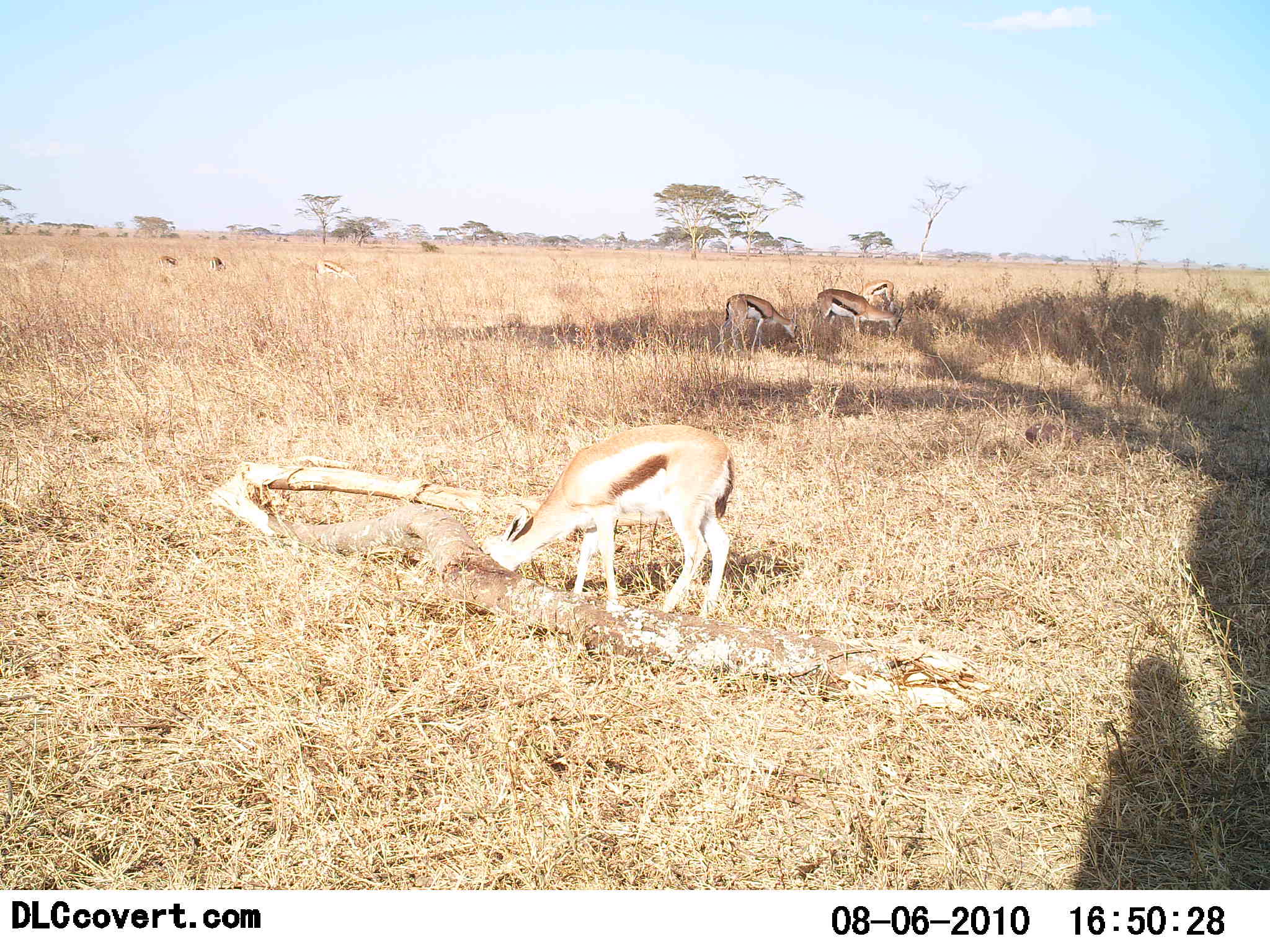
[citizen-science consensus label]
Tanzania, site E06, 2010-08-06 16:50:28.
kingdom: Animalia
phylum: Chordata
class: Mammalia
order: Artiodactyla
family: Bovidae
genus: Eudorcas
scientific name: Eudorcas thomsonii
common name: thomson's gazelle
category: gazellethomsons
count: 4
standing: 16%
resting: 0%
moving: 0%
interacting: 0%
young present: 0%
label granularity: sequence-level